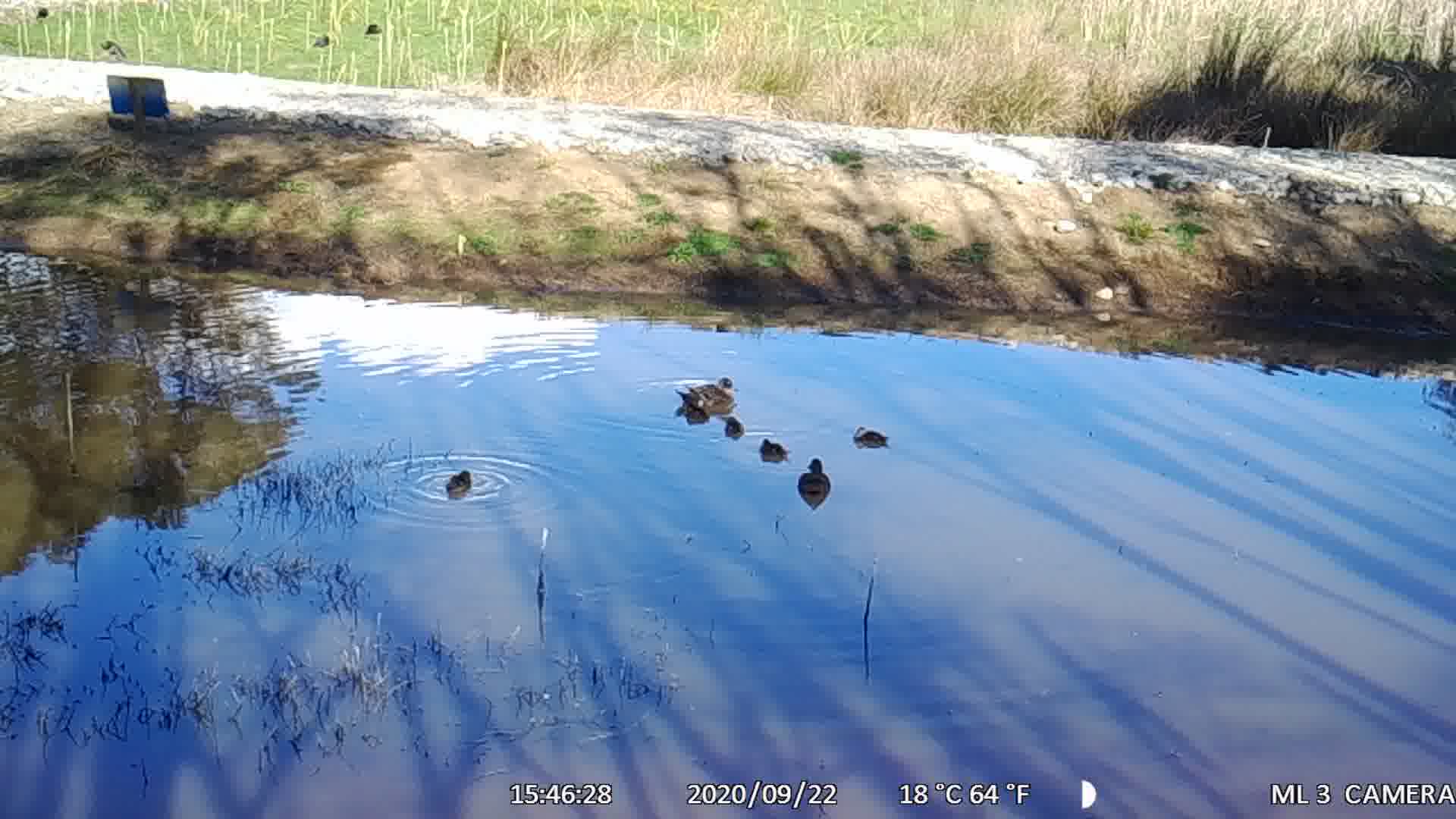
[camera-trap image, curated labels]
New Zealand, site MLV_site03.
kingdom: Animalia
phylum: Chordata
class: Aves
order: Anseriformes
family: Anatidae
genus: Anas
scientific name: Anas chlorotis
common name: brown teal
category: pateke